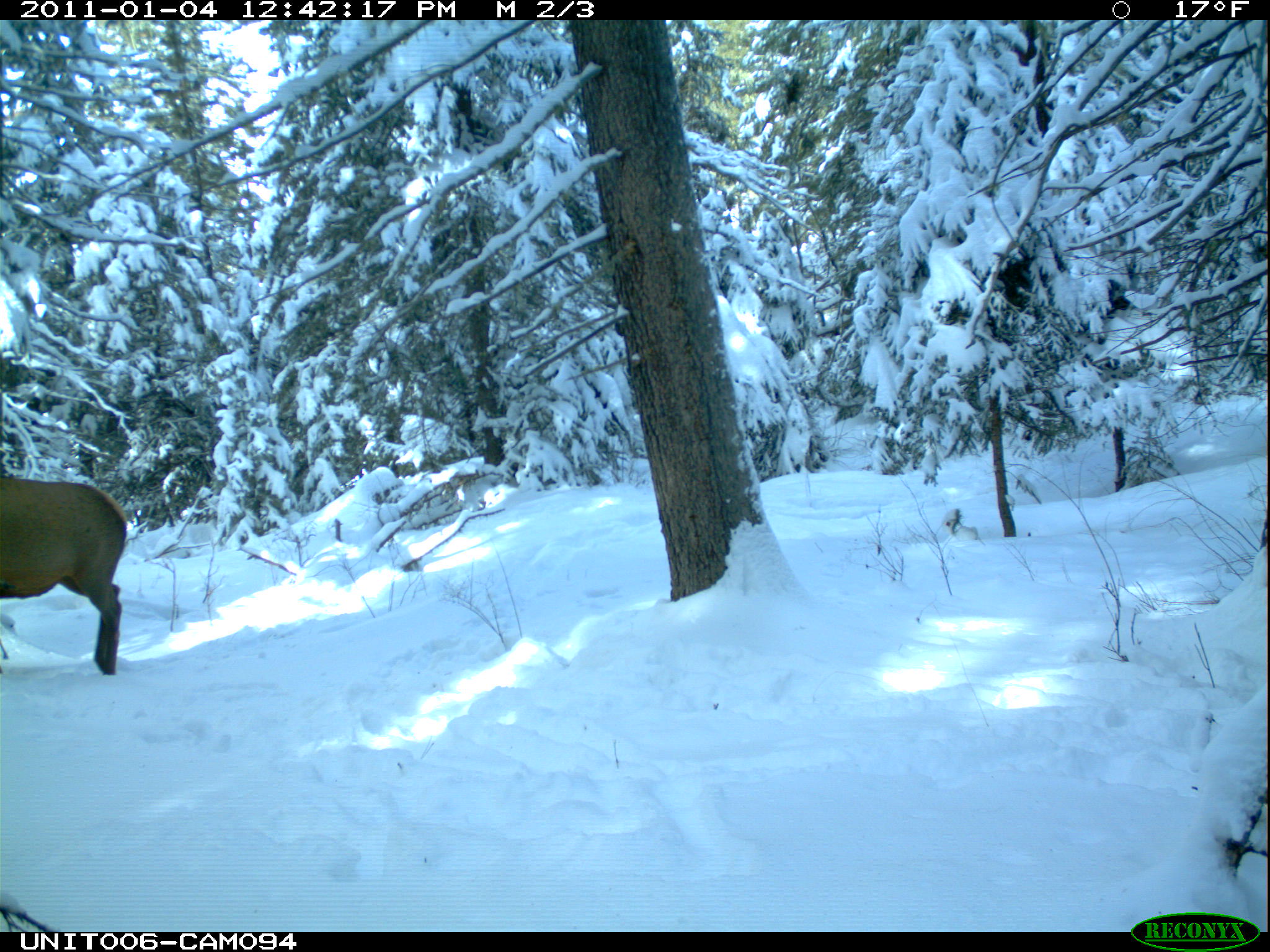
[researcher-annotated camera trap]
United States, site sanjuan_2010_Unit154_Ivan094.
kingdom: Animalia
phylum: Chordata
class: Mammalia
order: Artiodactyla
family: Cervidae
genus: Cervus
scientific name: Cervus elaphus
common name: red deer